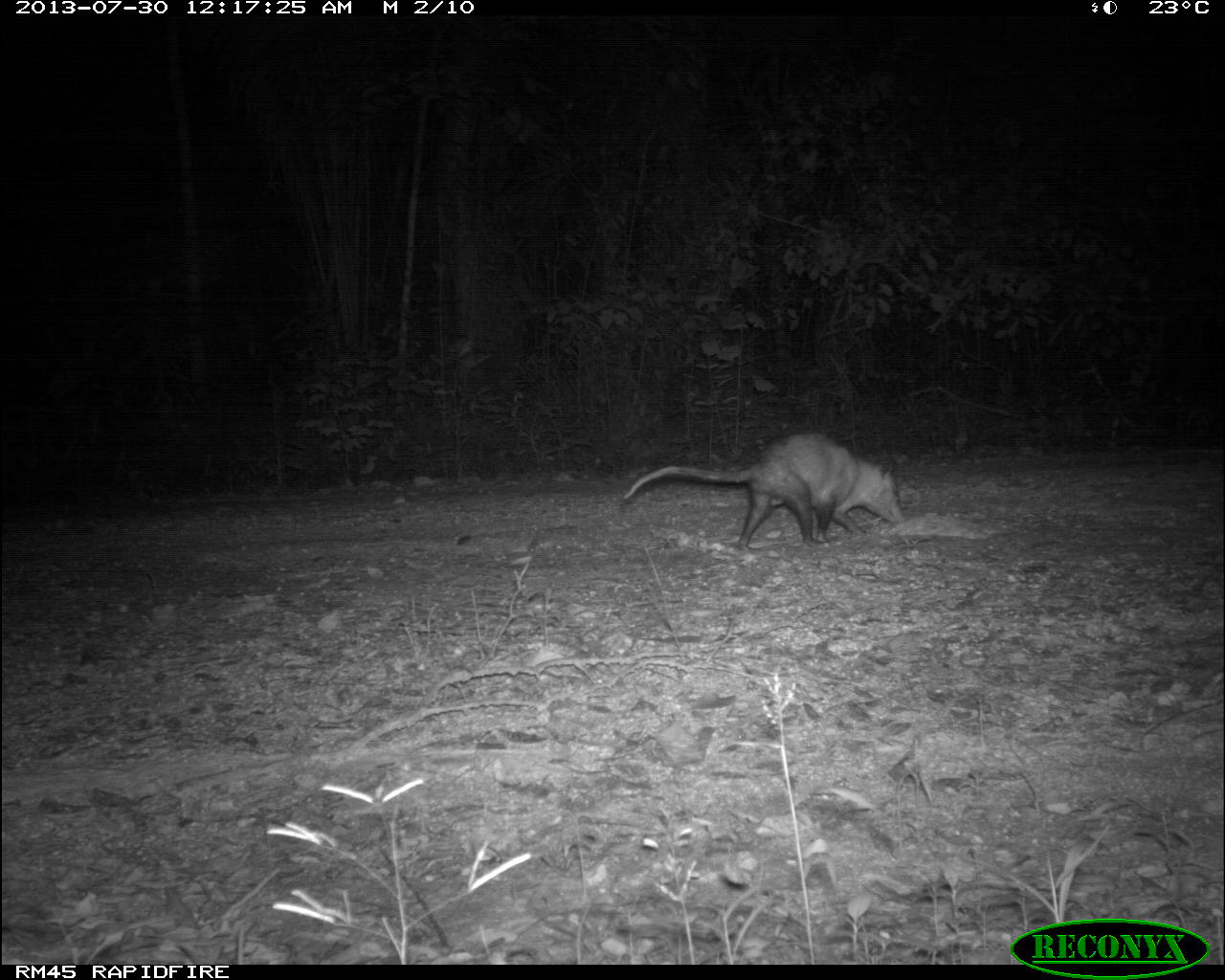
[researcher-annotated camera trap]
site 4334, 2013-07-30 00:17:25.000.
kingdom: Animalia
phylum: Chordata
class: Mammalia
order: Didelphimorphia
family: Didelphidae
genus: Didelphis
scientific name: Didelphis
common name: american opossums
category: didelphis sp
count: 1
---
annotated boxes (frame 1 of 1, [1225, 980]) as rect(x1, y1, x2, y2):
didelphis sp: rect(621, 432, 905, 553)